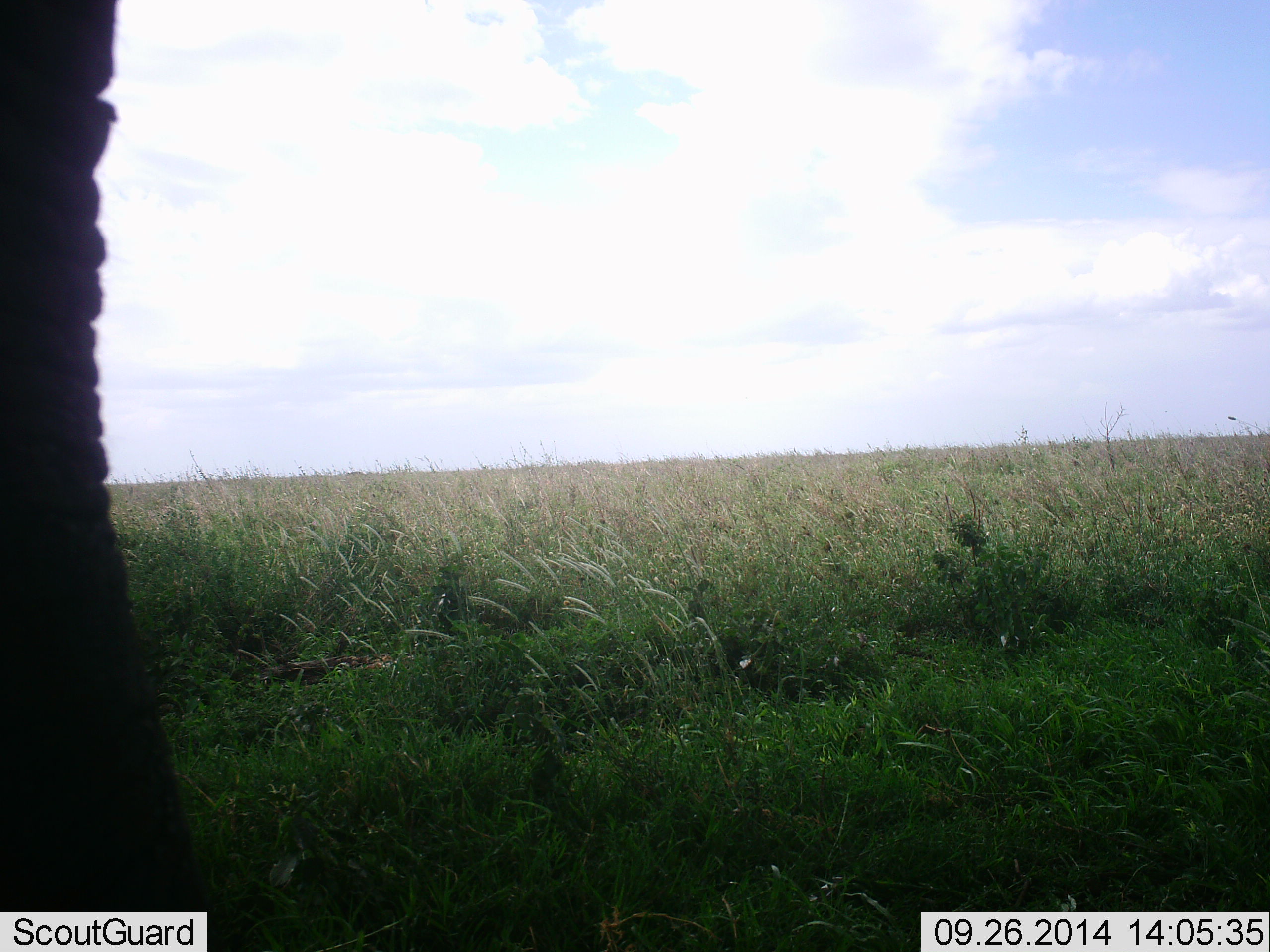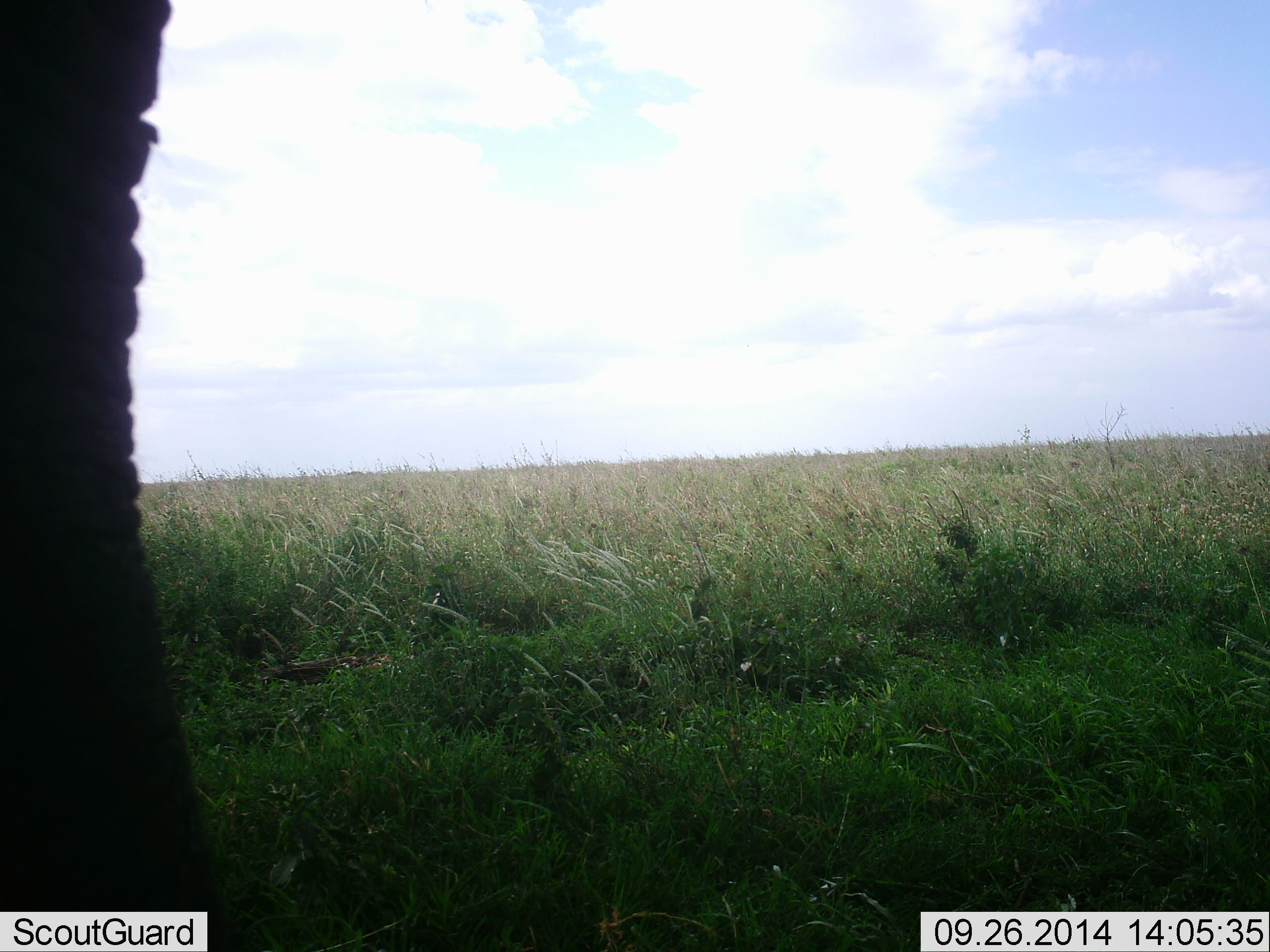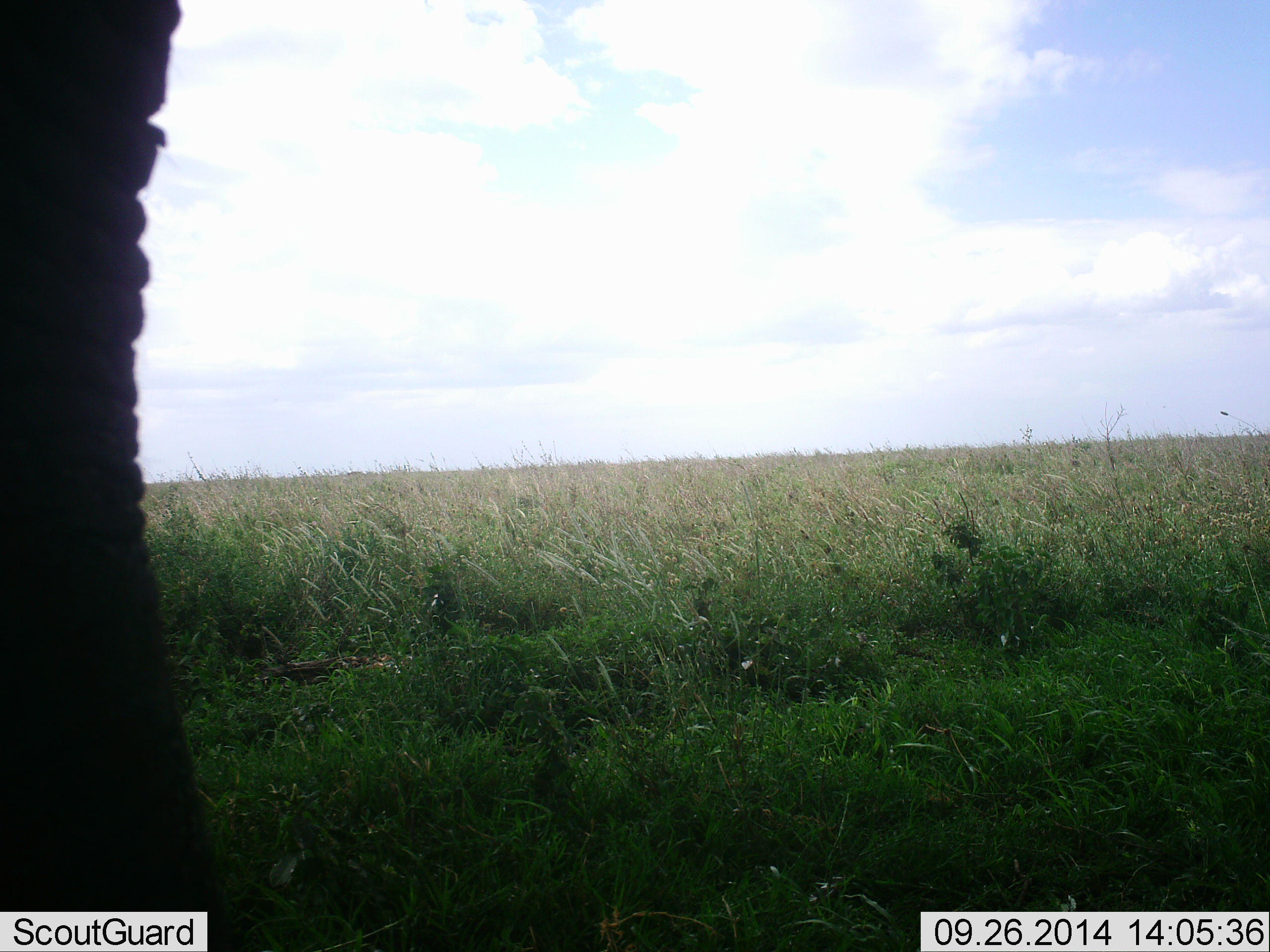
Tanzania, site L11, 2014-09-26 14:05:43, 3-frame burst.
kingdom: Animalia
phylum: Chordata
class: Mammalia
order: Proboscidea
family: Elephantidae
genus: Loxodonta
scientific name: Loxodonta africana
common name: african bush elephant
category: elephant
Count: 1.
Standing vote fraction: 100%.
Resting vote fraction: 0%.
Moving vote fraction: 0%.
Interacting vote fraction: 0%.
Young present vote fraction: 0%.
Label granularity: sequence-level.